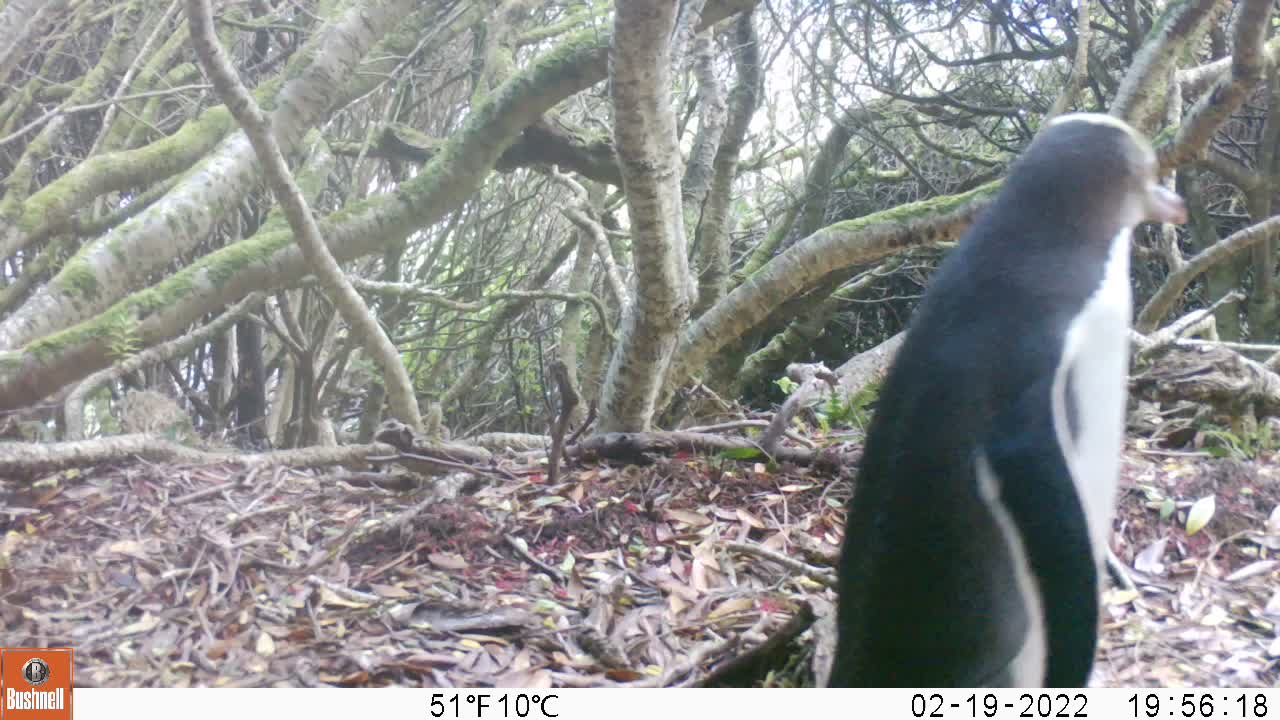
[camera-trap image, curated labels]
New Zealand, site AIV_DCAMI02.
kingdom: Animalia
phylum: Chordata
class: Aves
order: Sphenisciformes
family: Spheniscidae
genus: Megadyptes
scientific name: Megadyptes antipodes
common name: yellow-eyed penguin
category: yellow eyed penguin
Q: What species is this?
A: Yellow eyed penguin (yellow-eyed penguin) (Megadyptes antipodes).